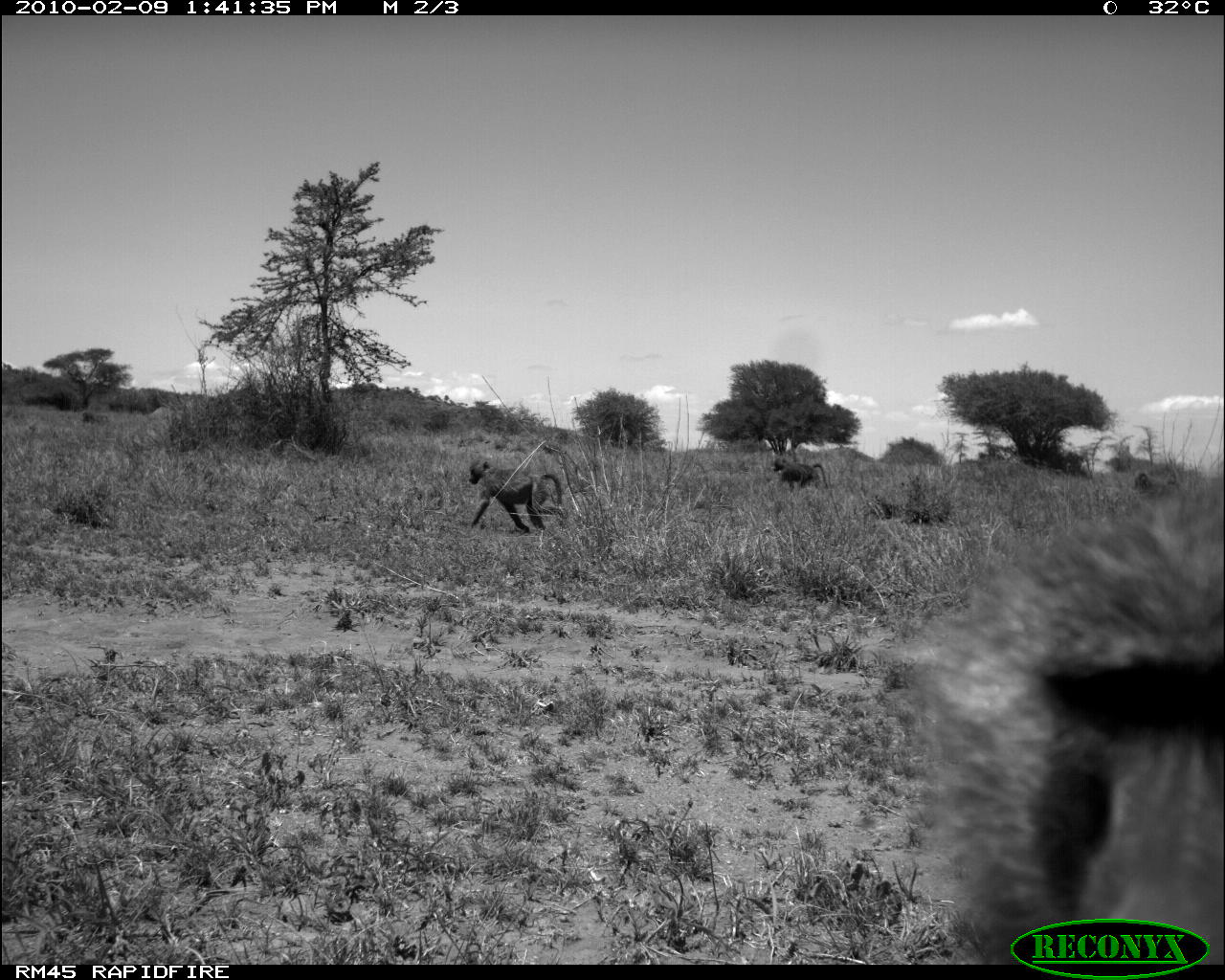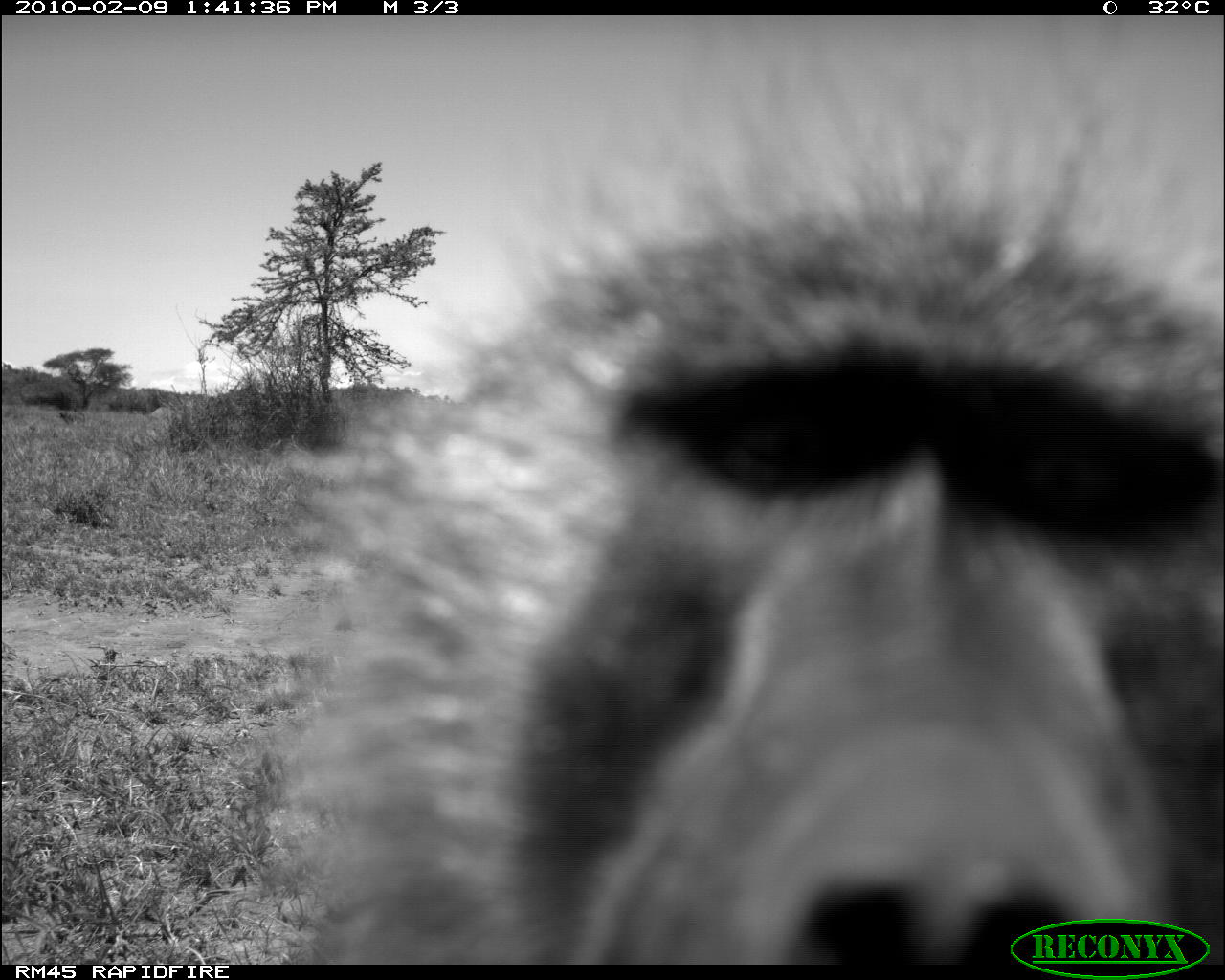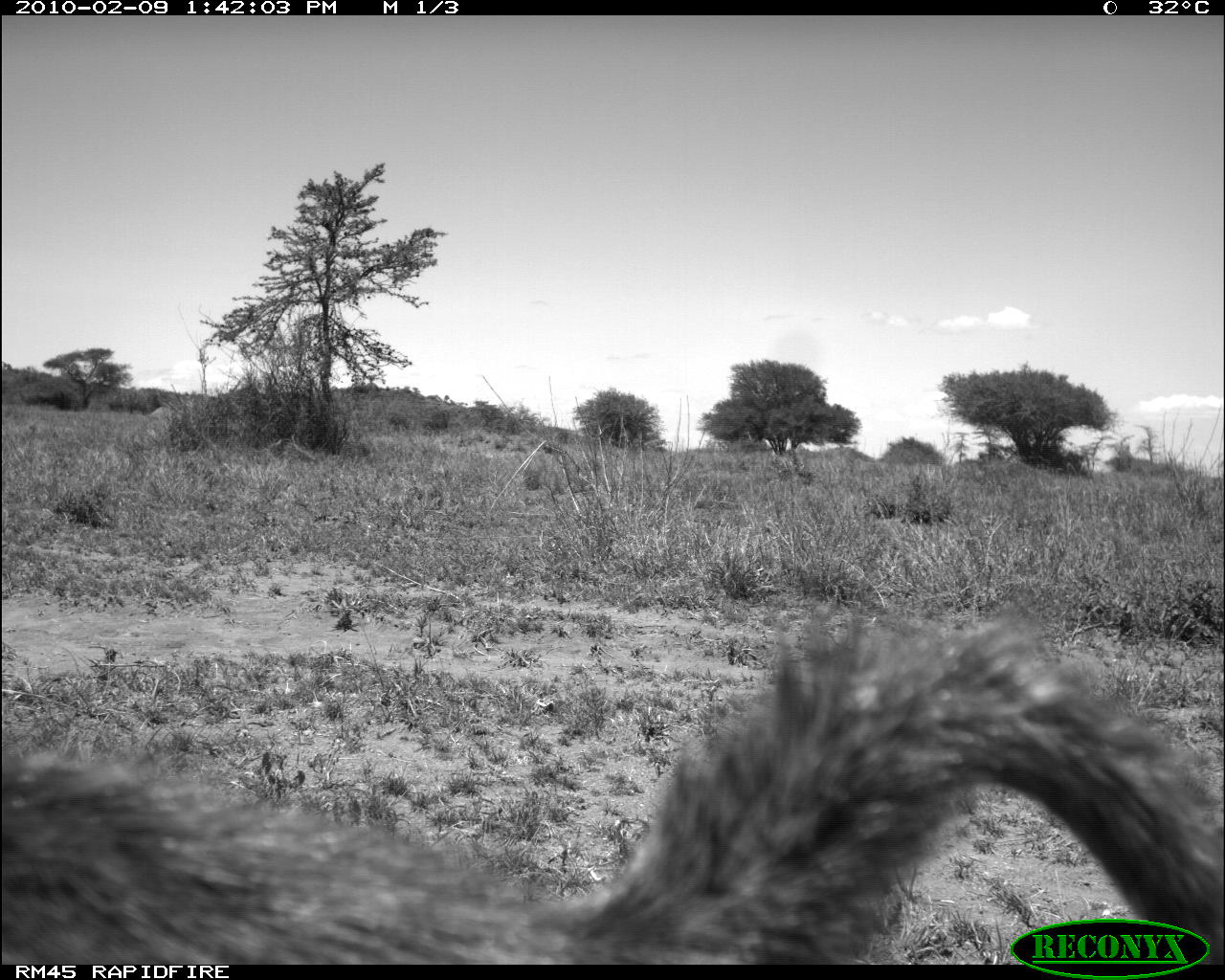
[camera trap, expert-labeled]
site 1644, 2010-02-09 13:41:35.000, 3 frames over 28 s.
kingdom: Animalia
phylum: Chordata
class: Mammalia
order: Primates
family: Cercopithecidae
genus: Papio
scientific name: Papio anubis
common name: olive baboon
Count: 4.